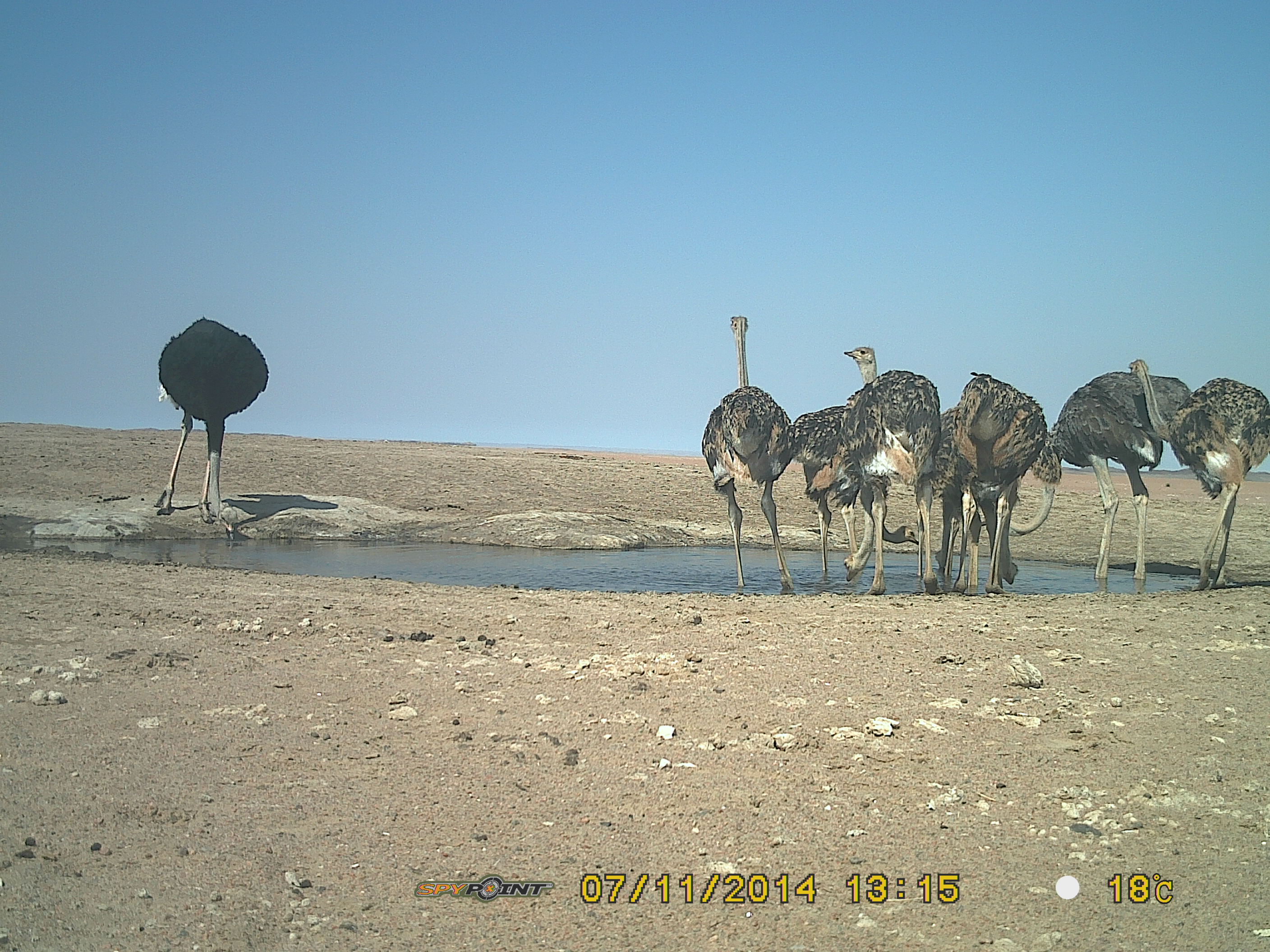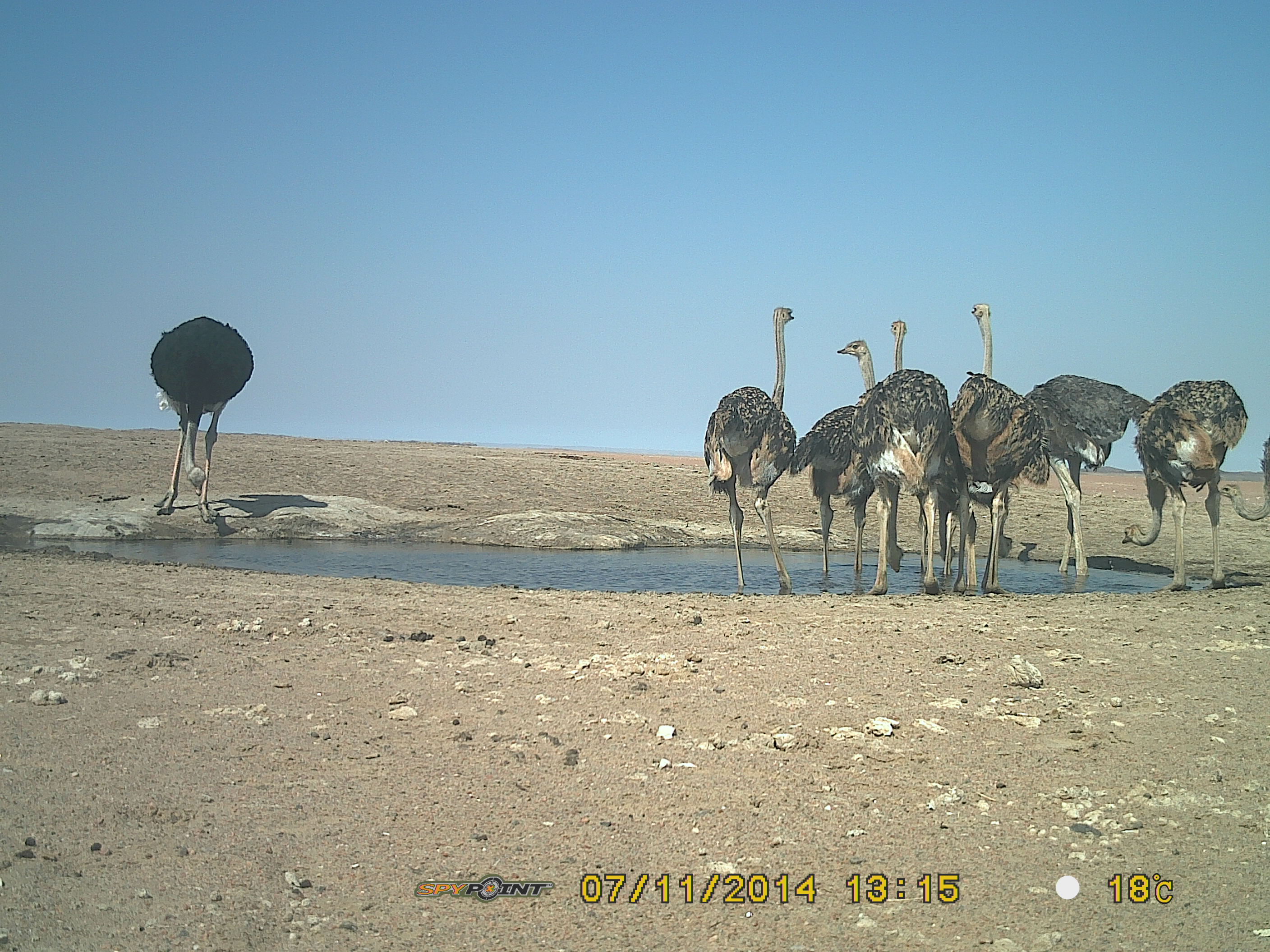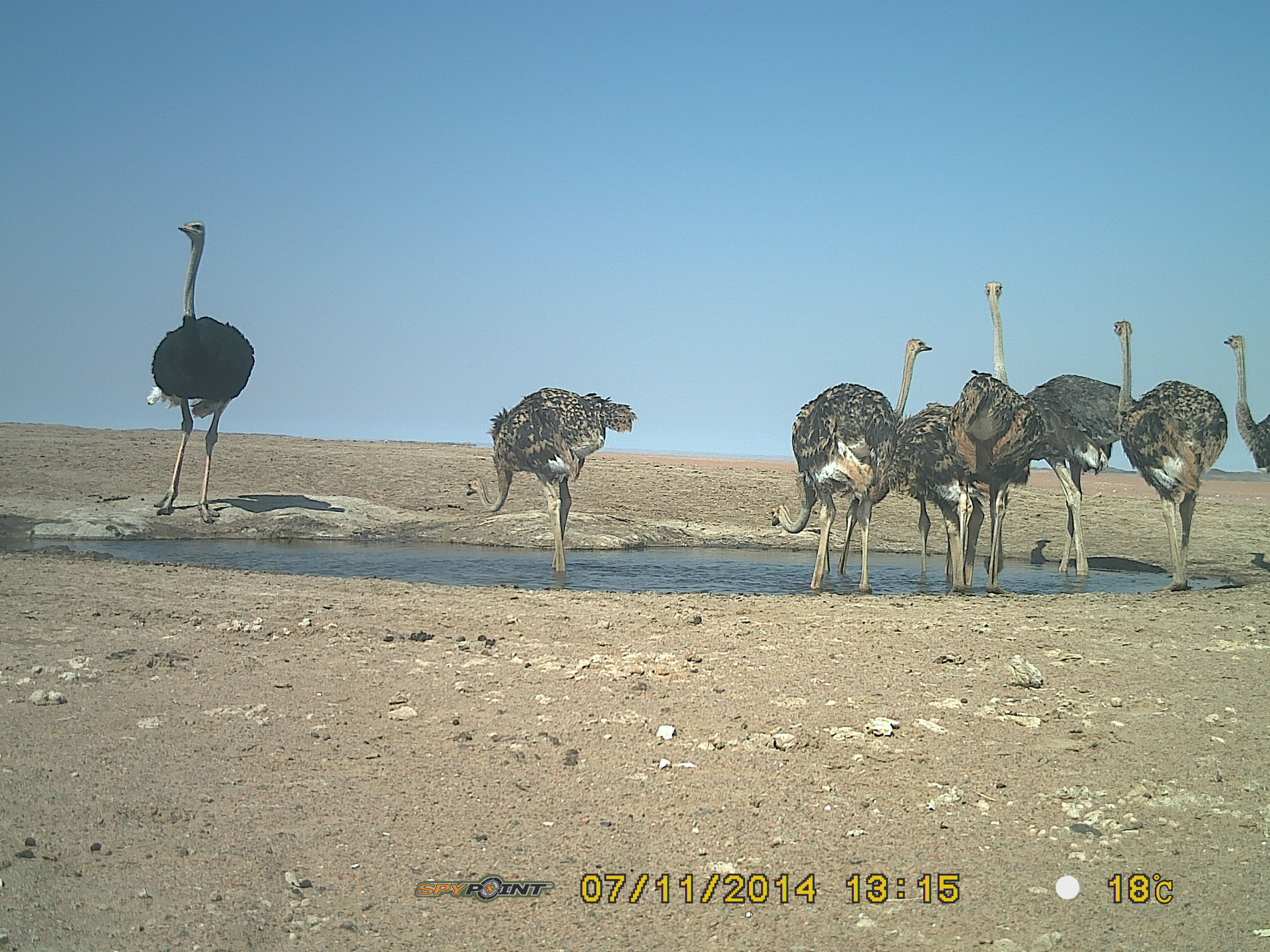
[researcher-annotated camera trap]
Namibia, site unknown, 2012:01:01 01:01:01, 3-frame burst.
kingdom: Animalia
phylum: Chordata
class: Aves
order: Struthioniformes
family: Struthionidae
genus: Struthio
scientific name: Struthio camelus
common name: common ostrich